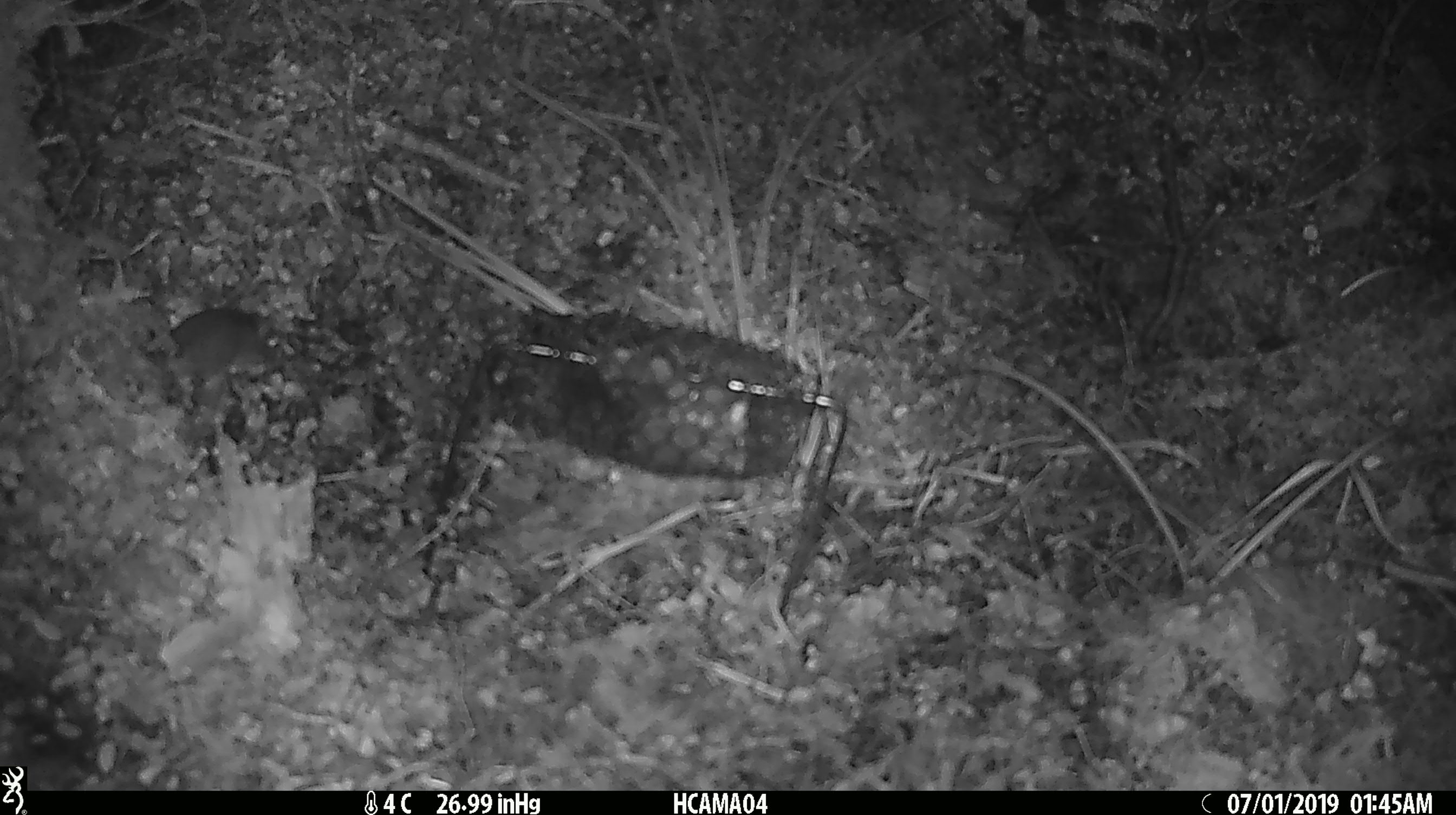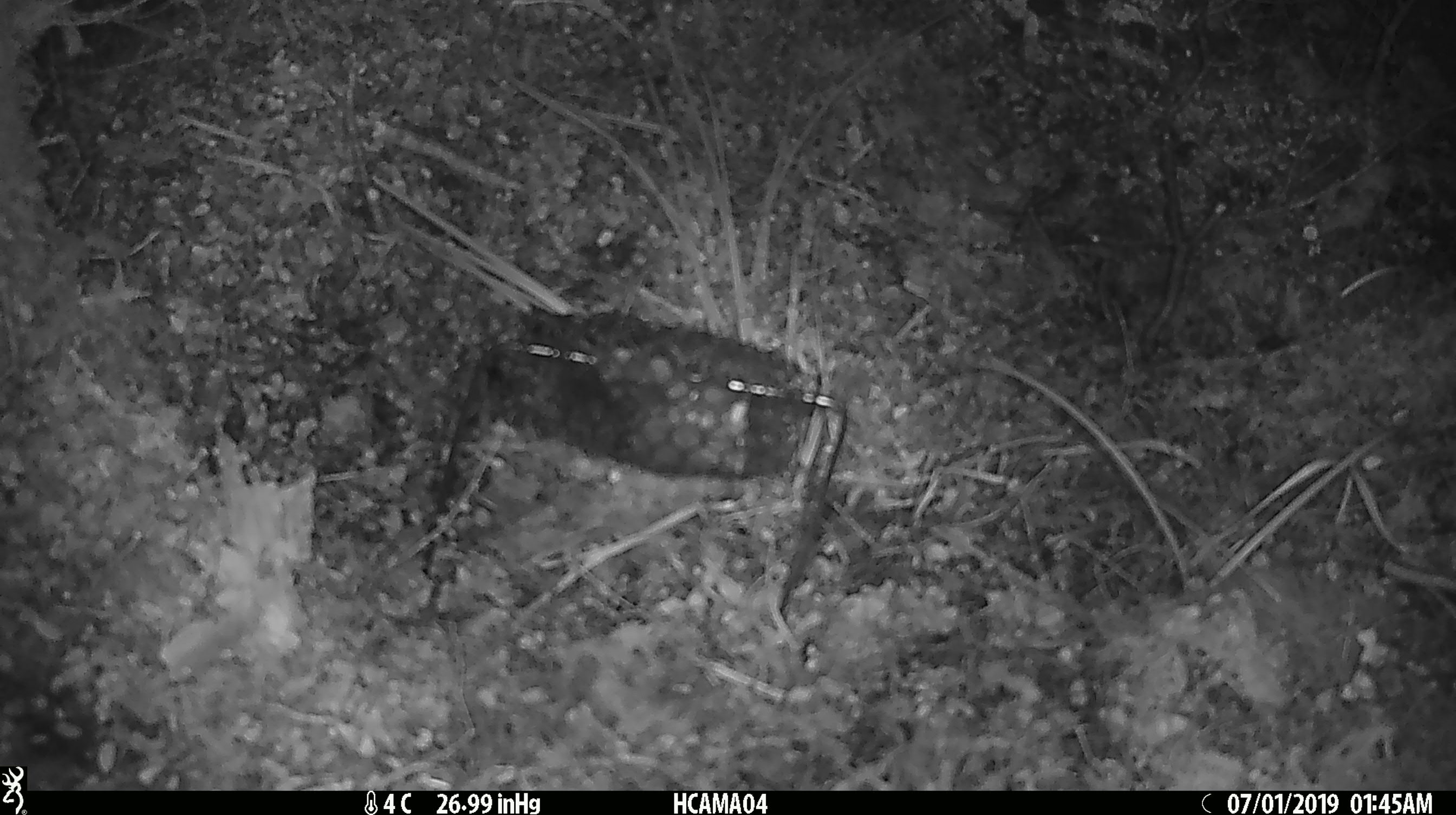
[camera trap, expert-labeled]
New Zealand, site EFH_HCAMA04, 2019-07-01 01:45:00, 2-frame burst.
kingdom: Animalia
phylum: Chordata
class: Mammalia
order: Rodentia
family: Muridae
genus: Mus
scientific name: Mus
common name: mouse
Mouse (Mus).